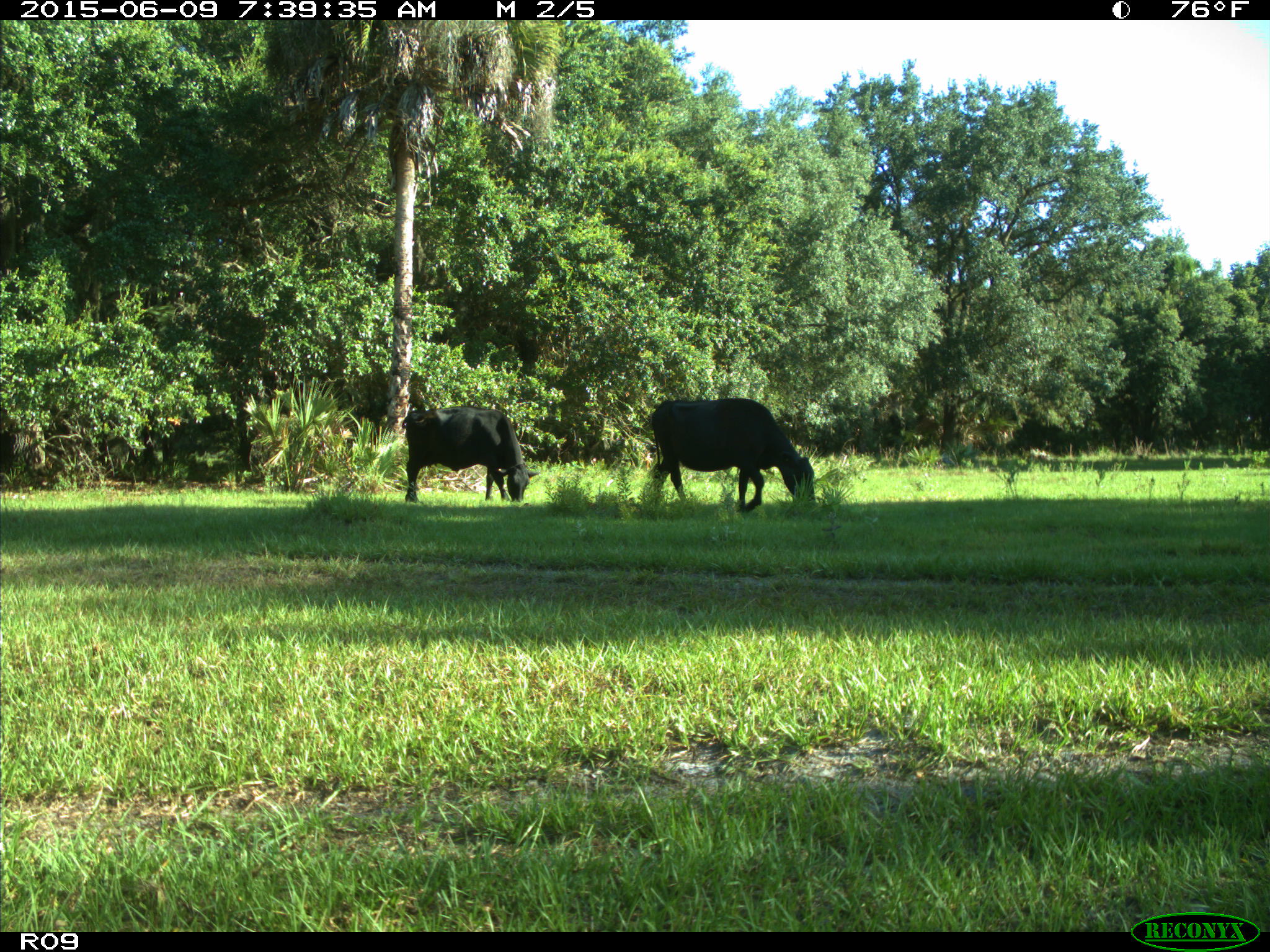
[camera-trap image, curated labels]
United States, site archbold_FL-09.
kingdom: Animalia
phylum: Chordata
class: Mammalia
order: Artiodactyla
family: Bovidae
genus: Bos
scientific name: Bos taurus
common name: domestic cow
Bos taurus (domestic cow).